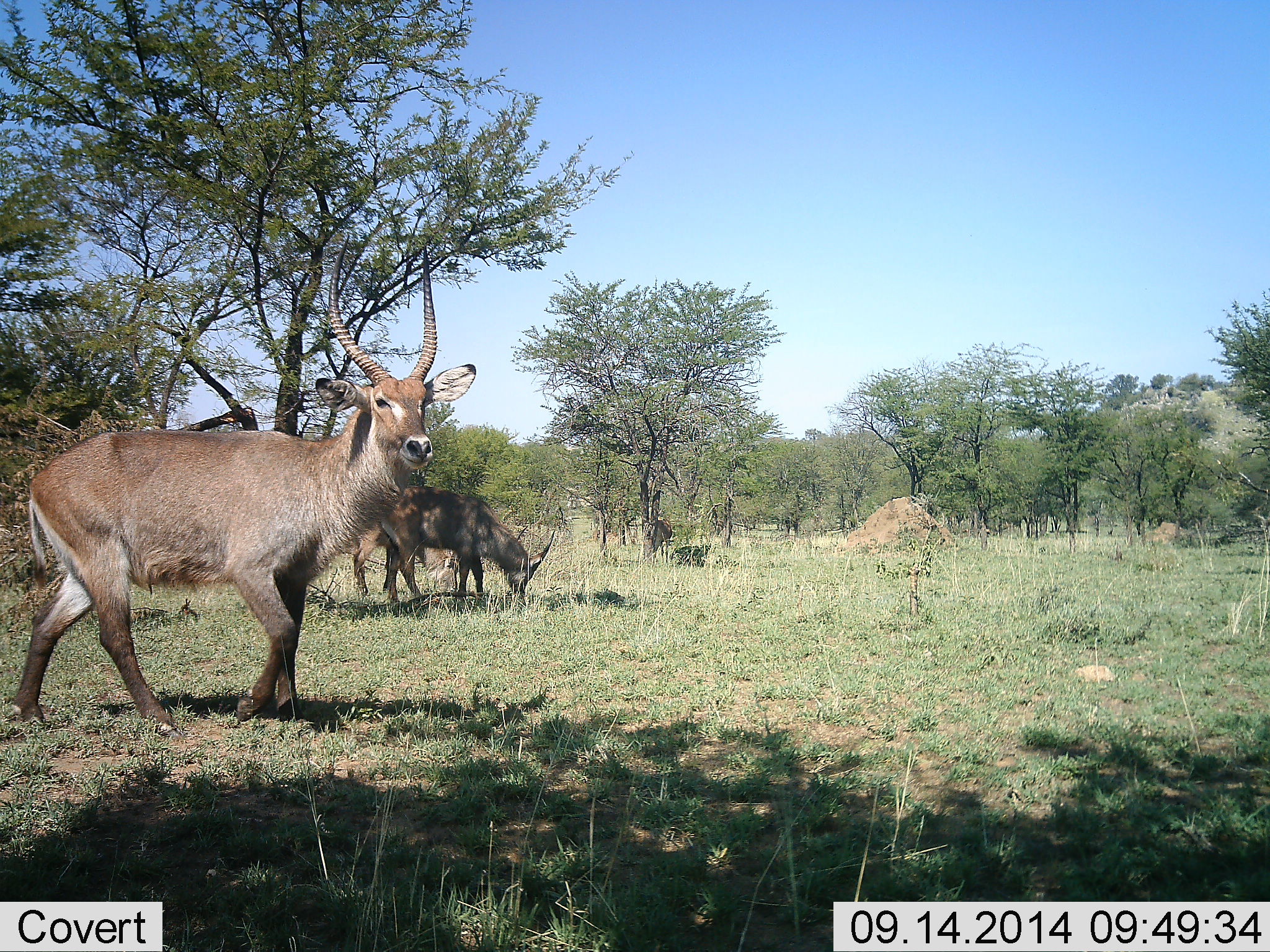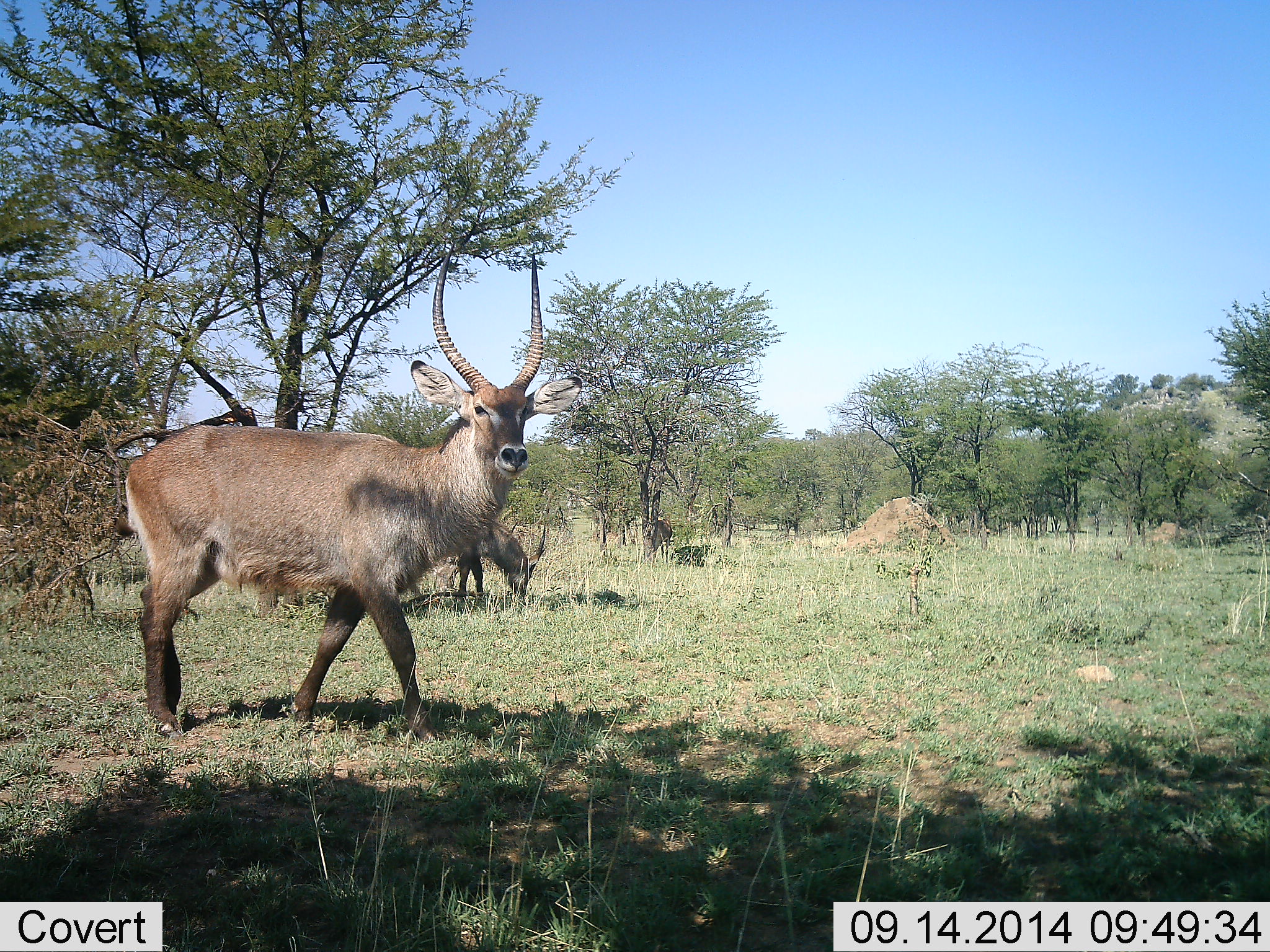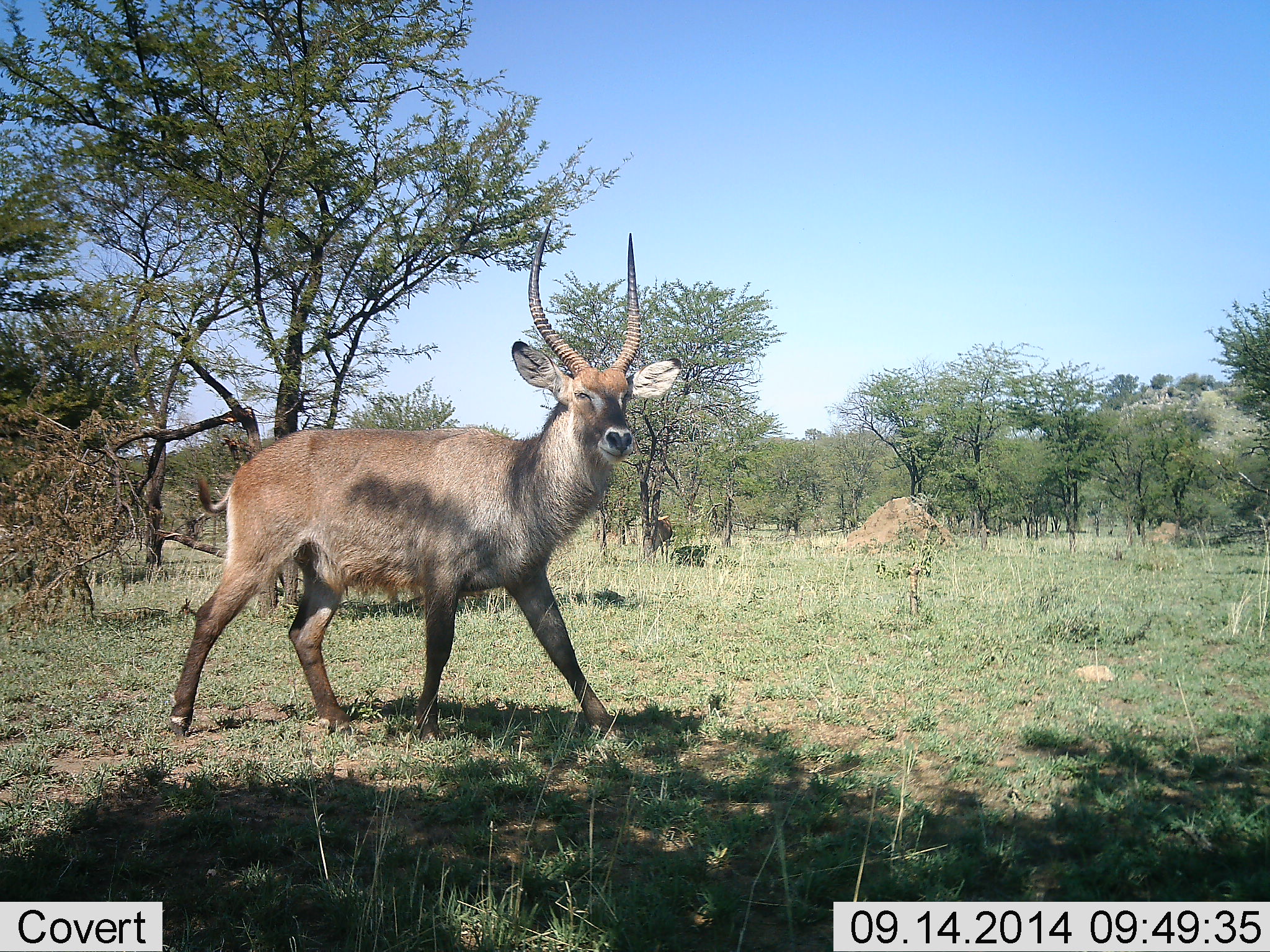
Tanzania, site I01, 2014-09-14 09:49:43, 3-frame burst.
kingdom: Animalia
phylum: Chordata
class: Mammalia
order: Artiodactyla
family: Bovidae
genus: Kobus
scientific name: Kobus ellipsiprymnus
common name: waterbuck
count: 2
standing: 60%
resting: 0%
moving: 70%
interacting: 0%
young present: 0%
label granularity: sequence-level